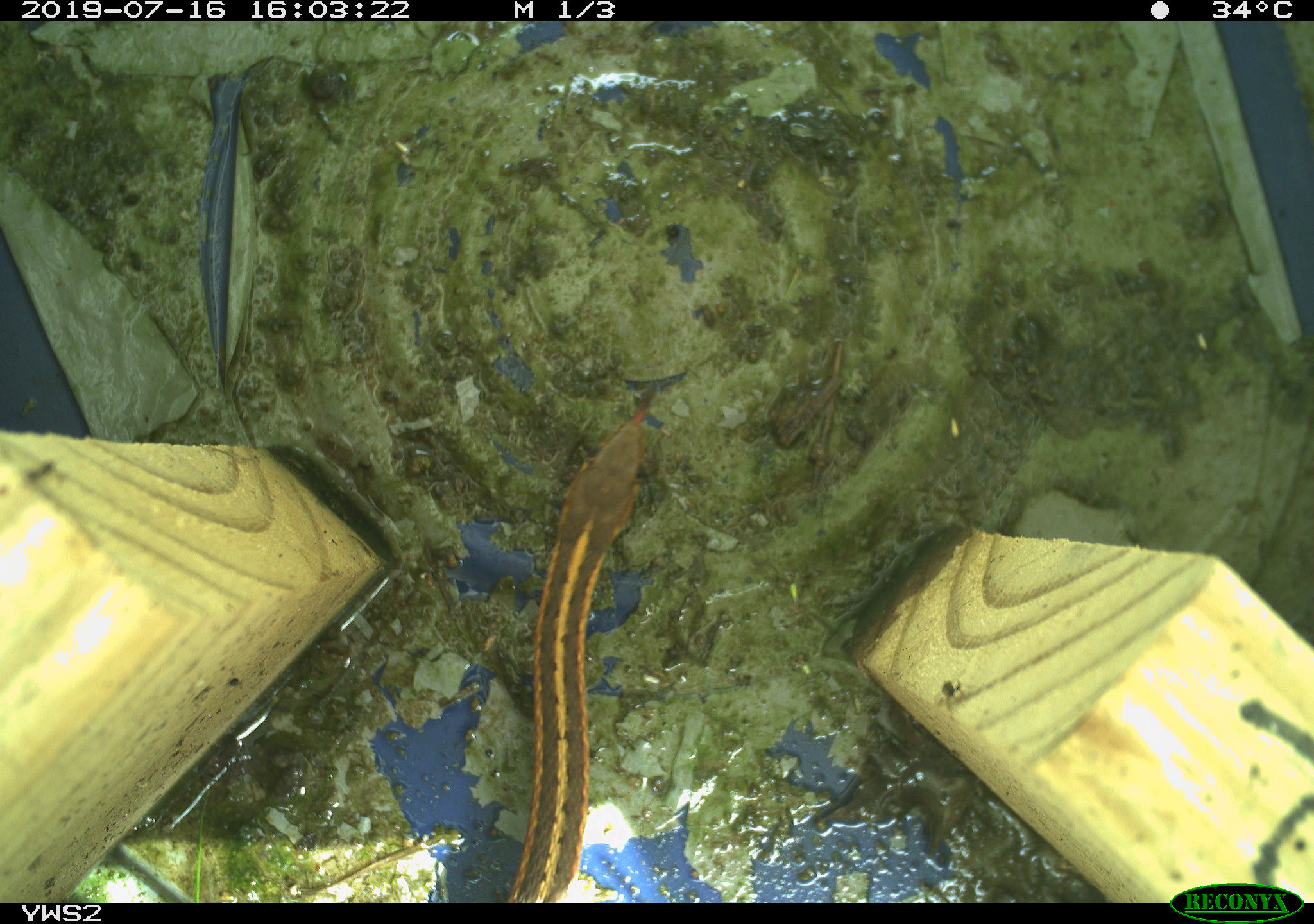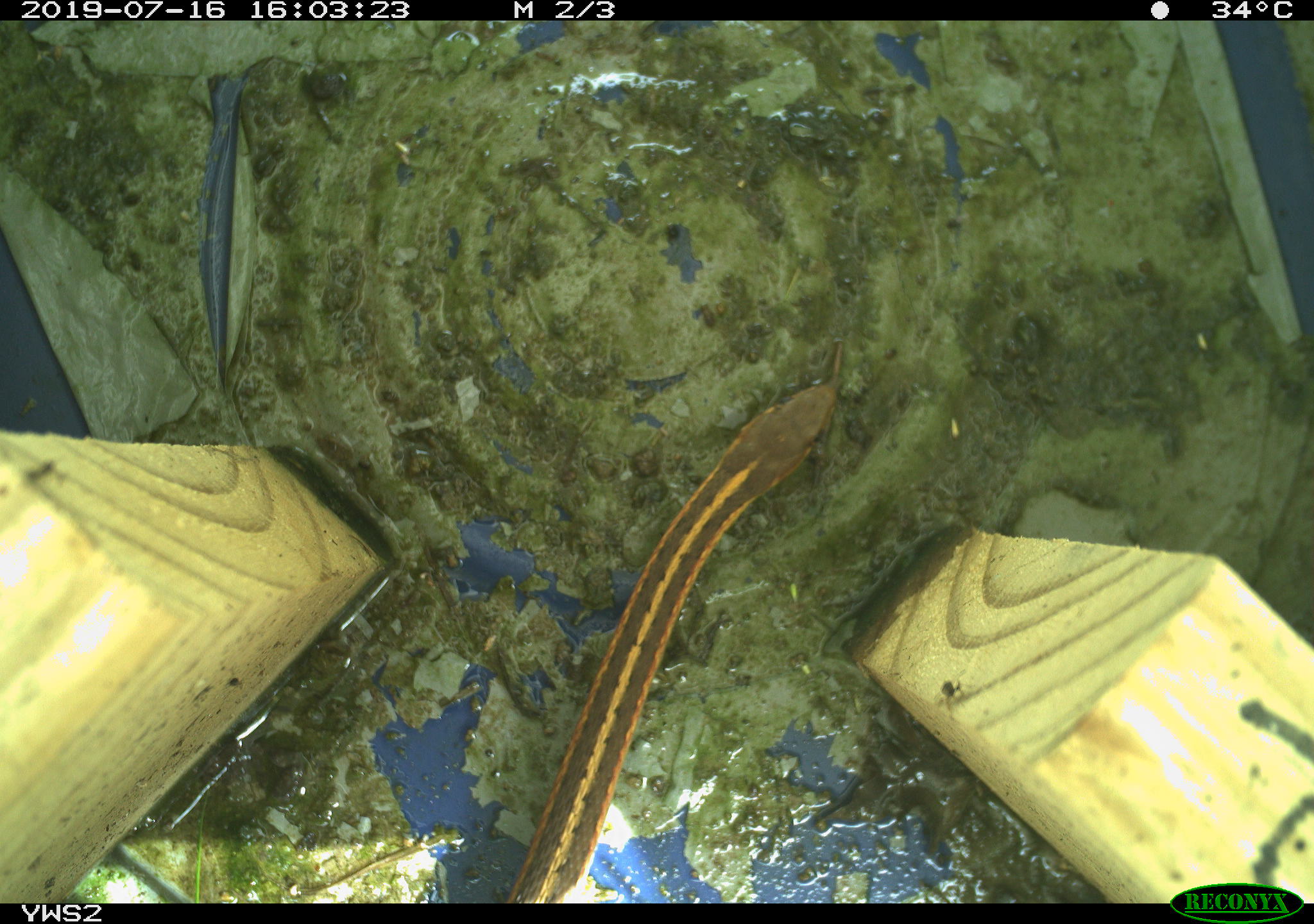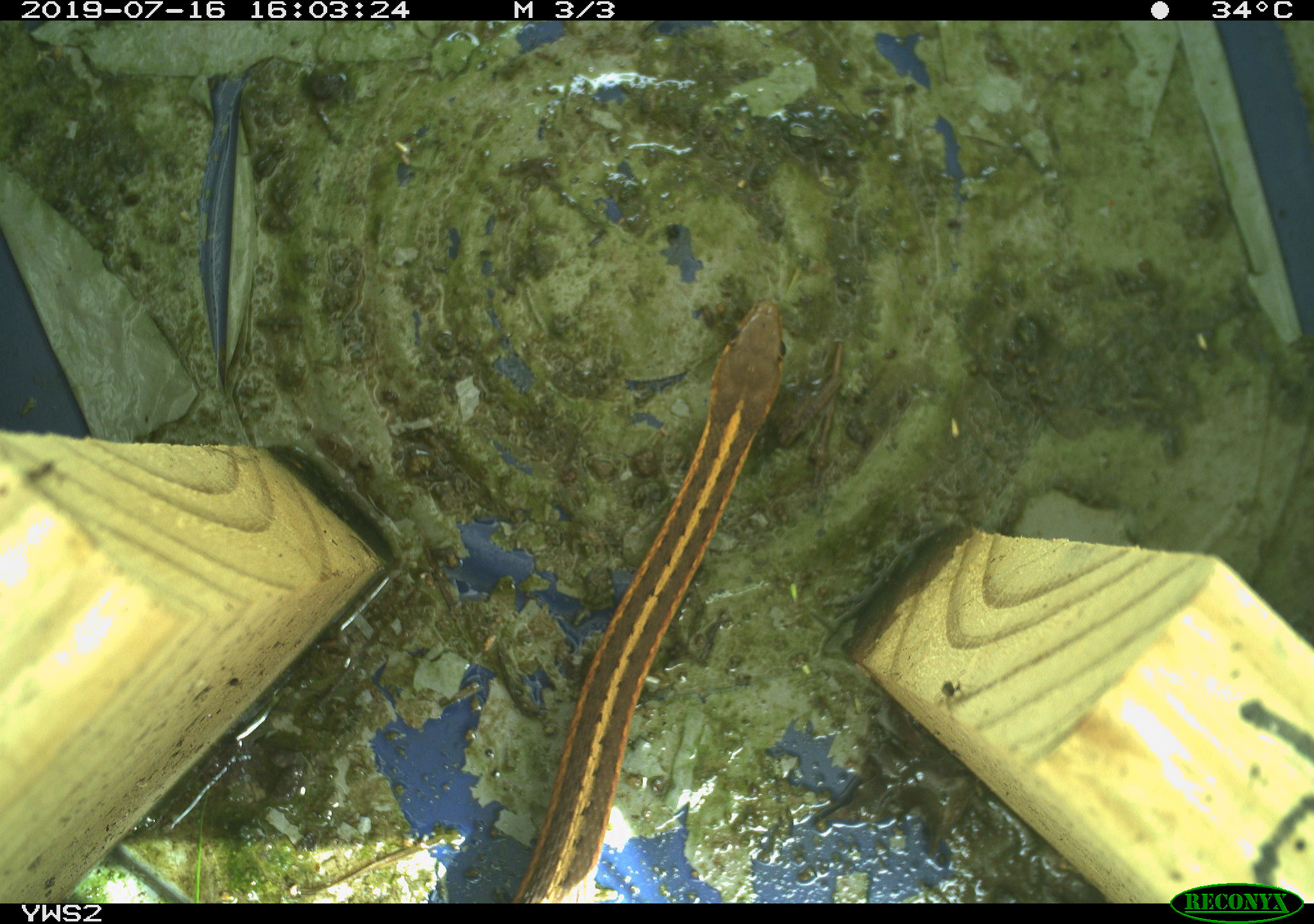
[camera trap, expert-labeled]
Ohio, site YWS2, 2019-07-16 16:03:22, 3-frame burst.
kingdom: Animalia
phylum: Chordata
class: Reptilia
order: Squamata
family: Colubridae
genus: Thamnophis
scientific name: Thamnophis sirtalis sirtalis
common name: eastern gartersnake